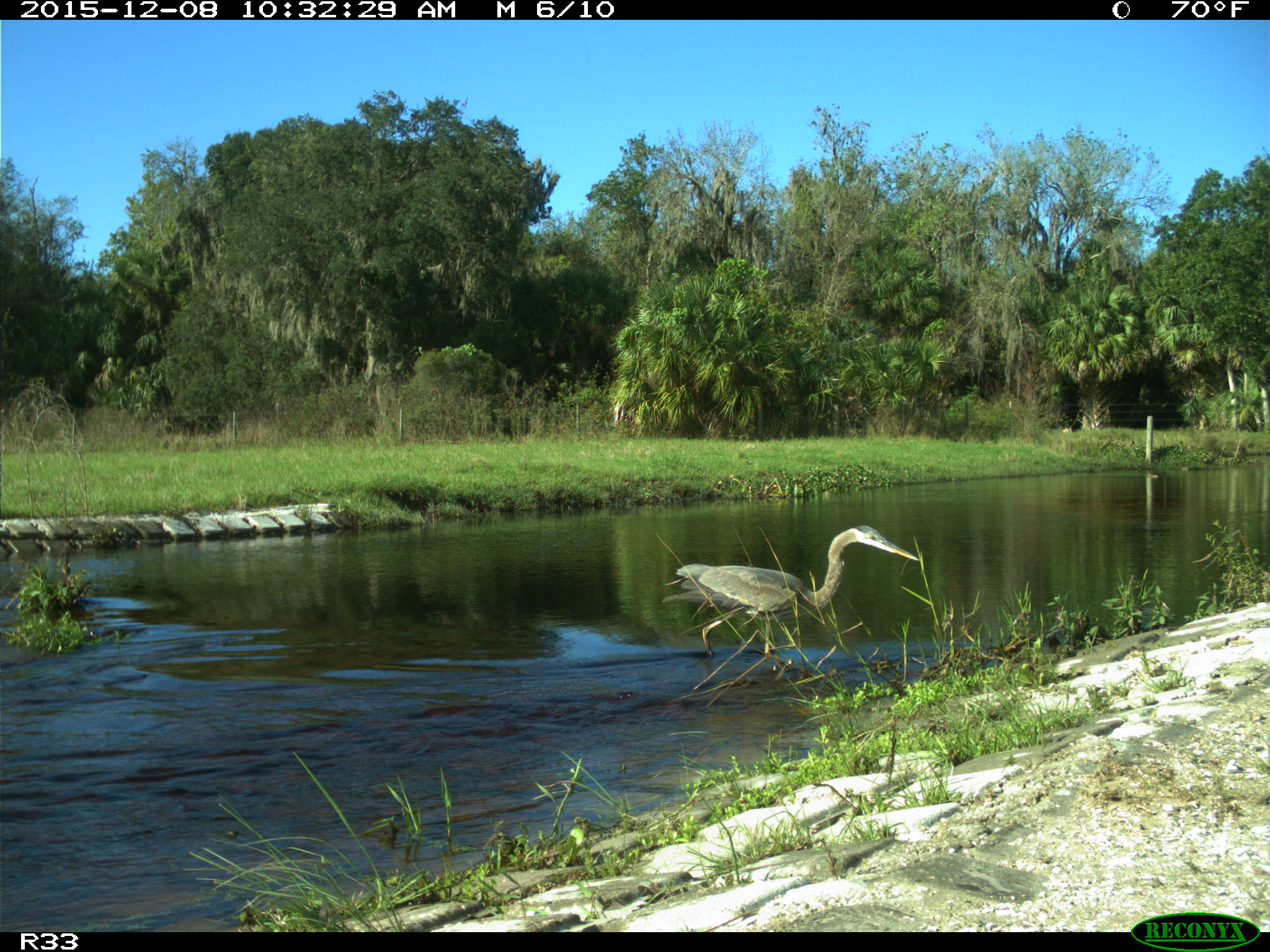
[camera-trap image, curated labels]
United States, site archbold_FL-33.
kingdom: Animalia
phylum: Chordata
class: Aves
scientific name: Aves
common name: birds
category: unidentified bird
Unidentified bird (birds) (Aves).